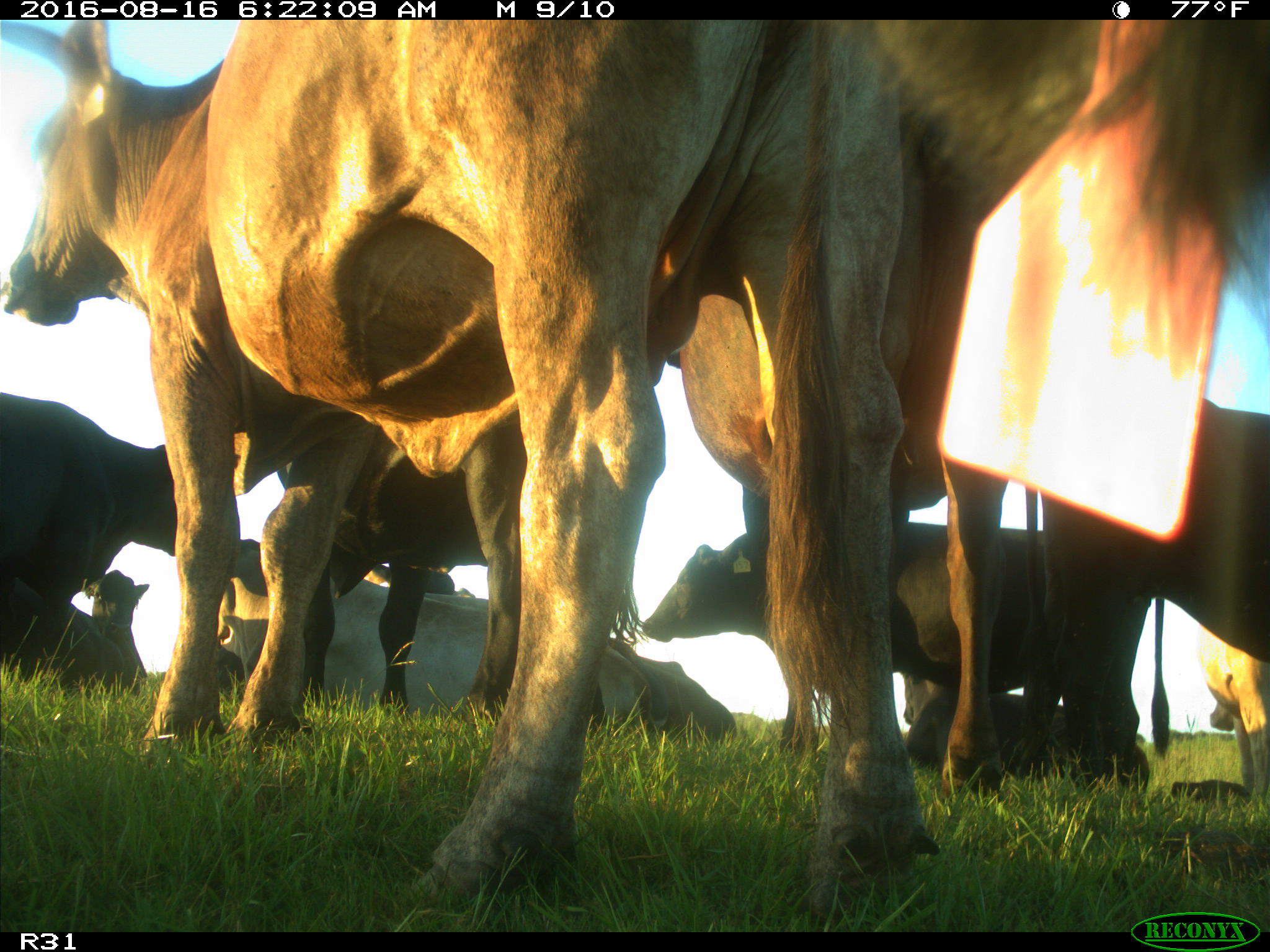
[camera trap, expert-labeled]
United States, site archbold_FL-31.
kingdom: Animalia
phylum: Chordata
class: Mammalia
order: Artiodactyla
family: Bovidae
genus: Bos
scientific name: Bos taurus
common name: domestic cow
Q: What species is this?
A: Bos taurus (domestic cow).